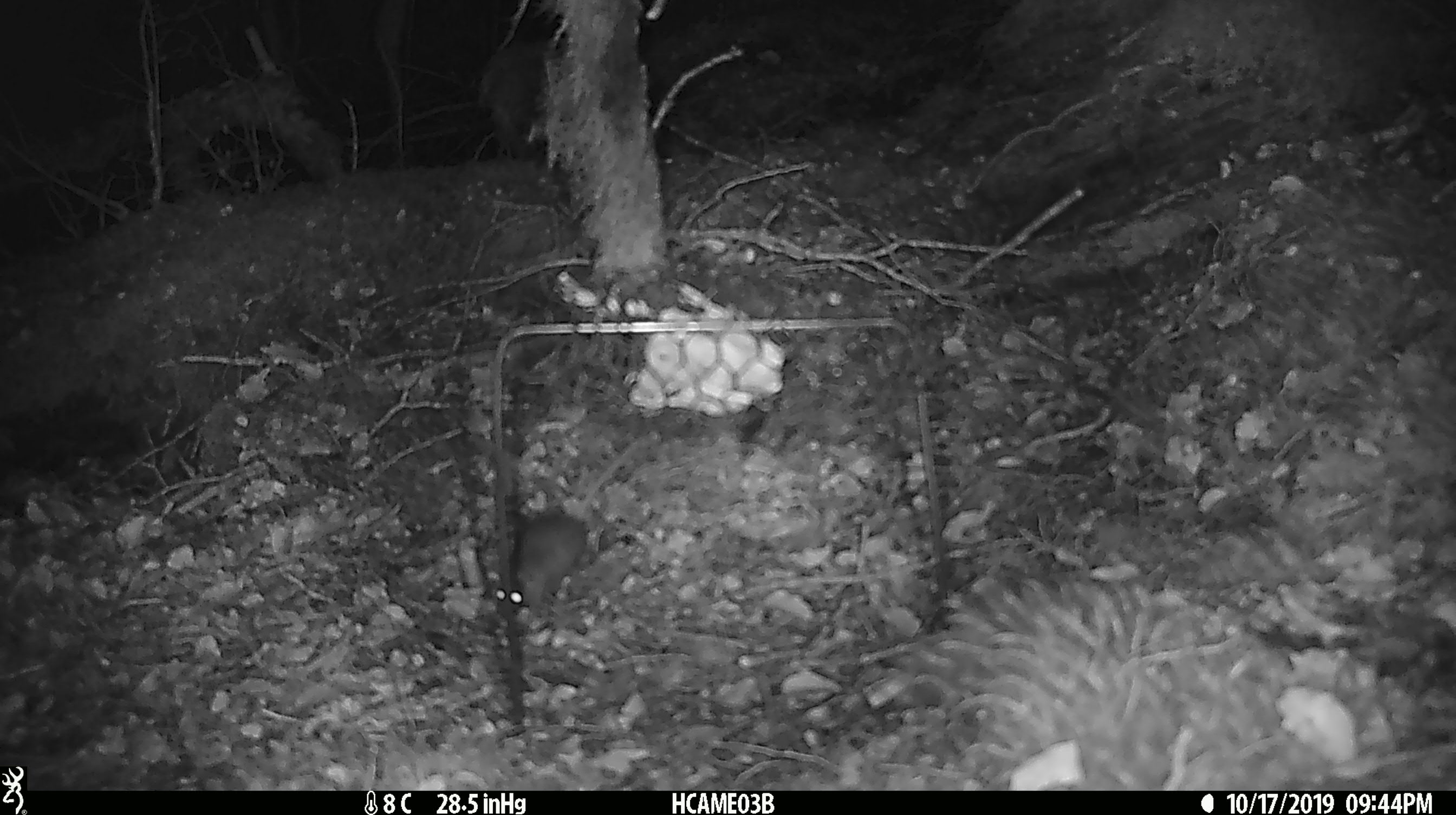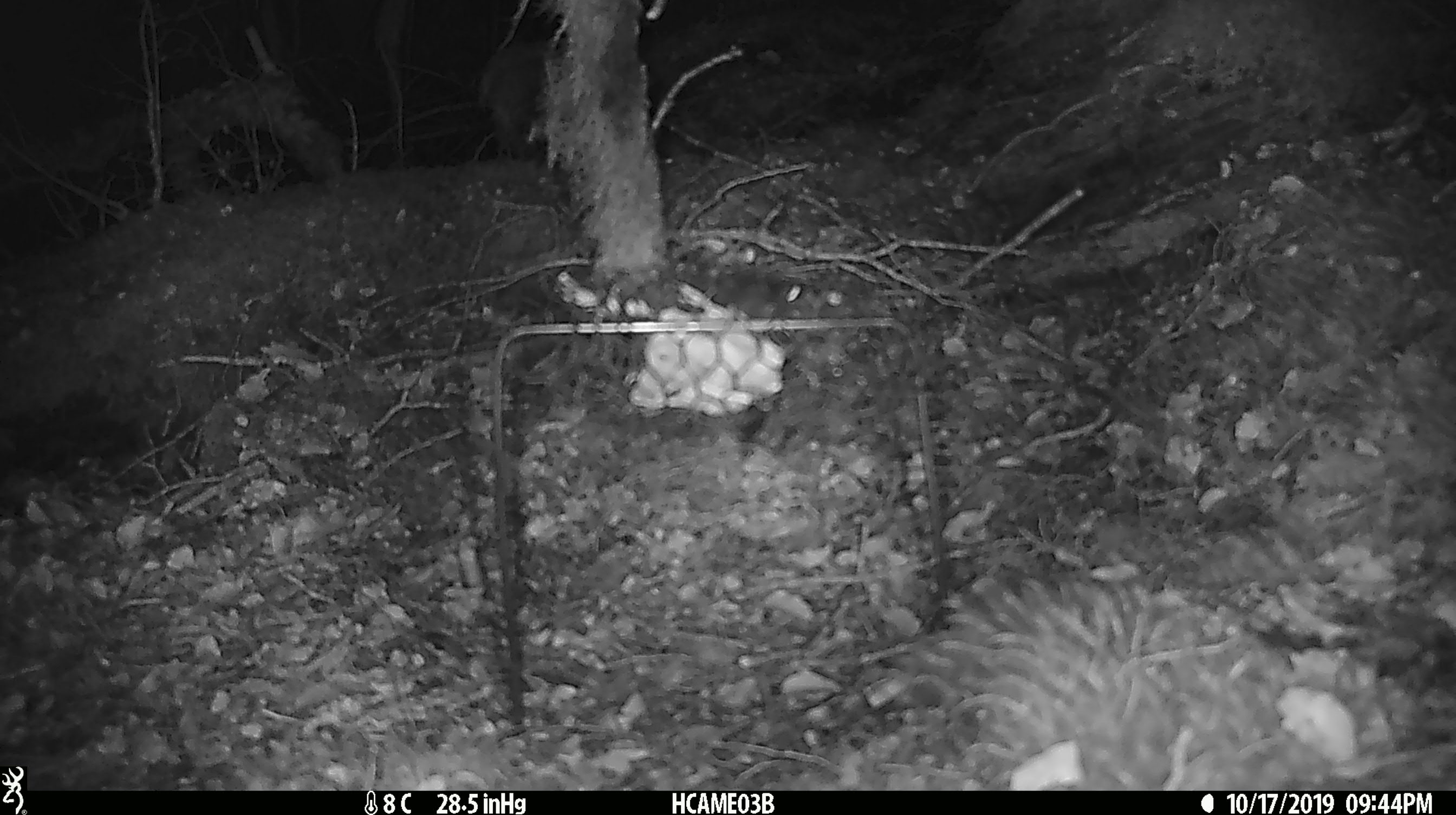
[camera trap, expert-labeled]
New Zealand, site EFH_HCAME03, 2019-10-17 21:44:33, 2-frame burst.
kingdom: Animalia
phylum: Chordata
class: Mammalia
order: Rodentia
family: Muridae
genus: Mus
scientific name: Mus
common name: mouse